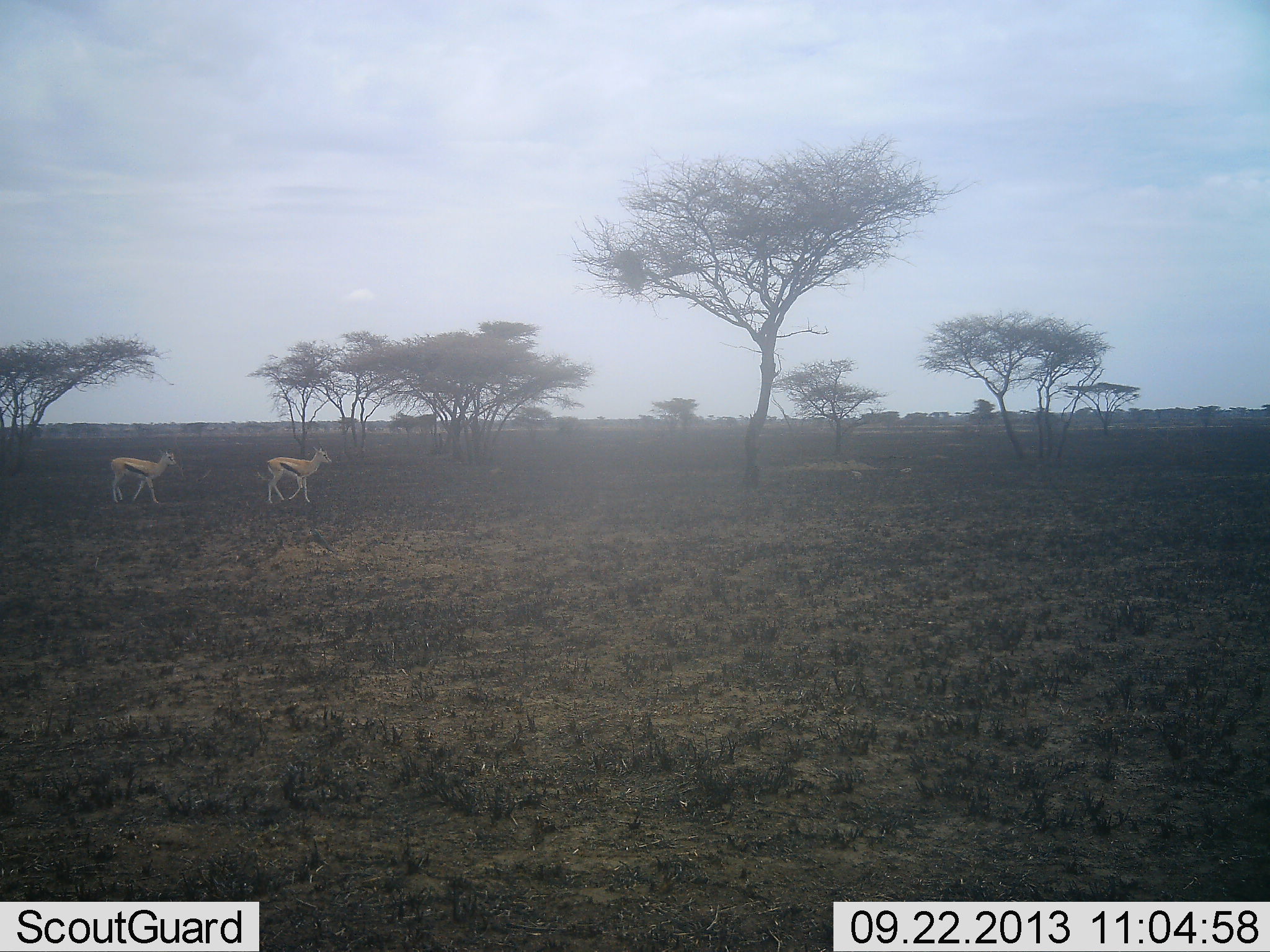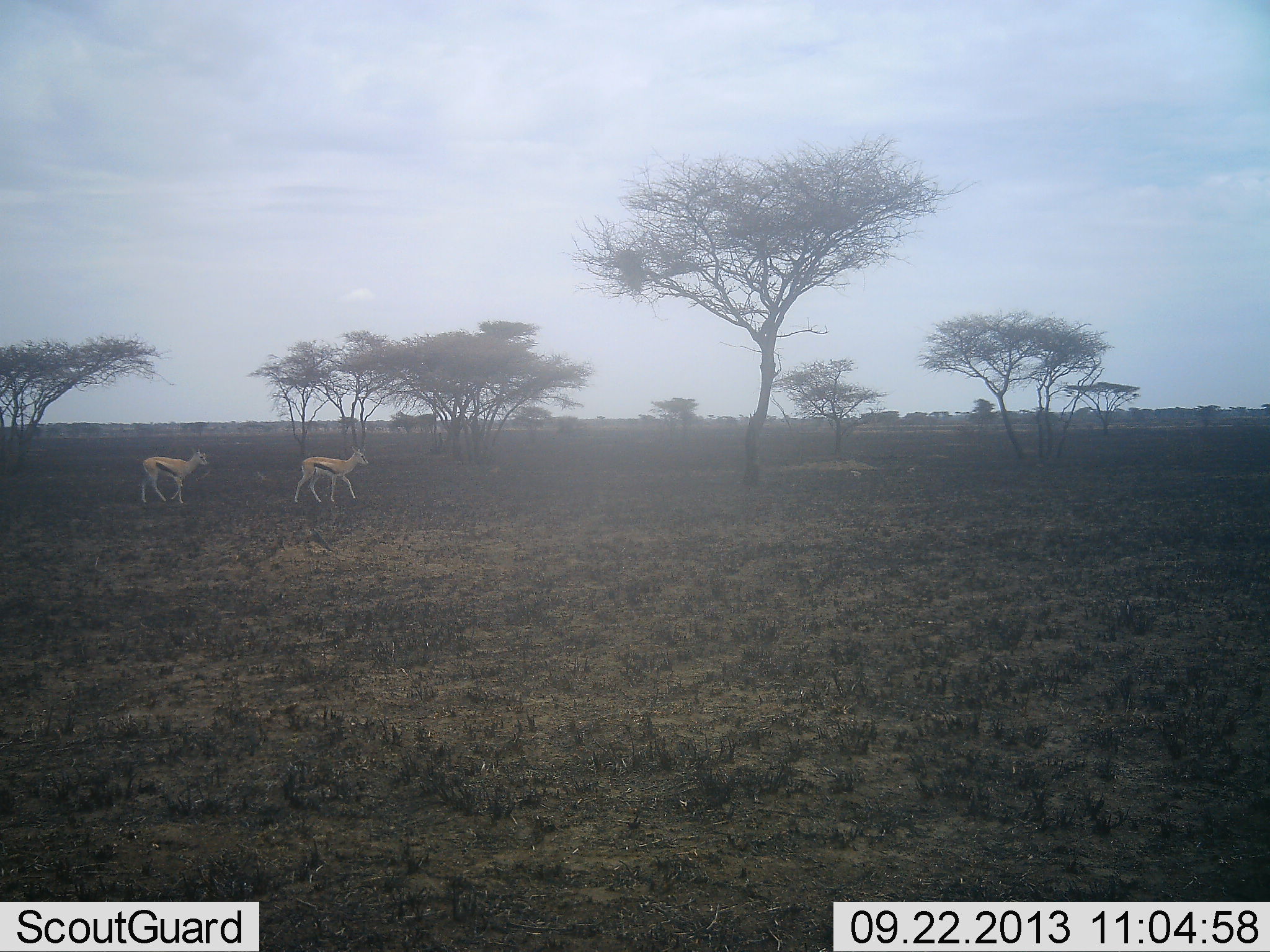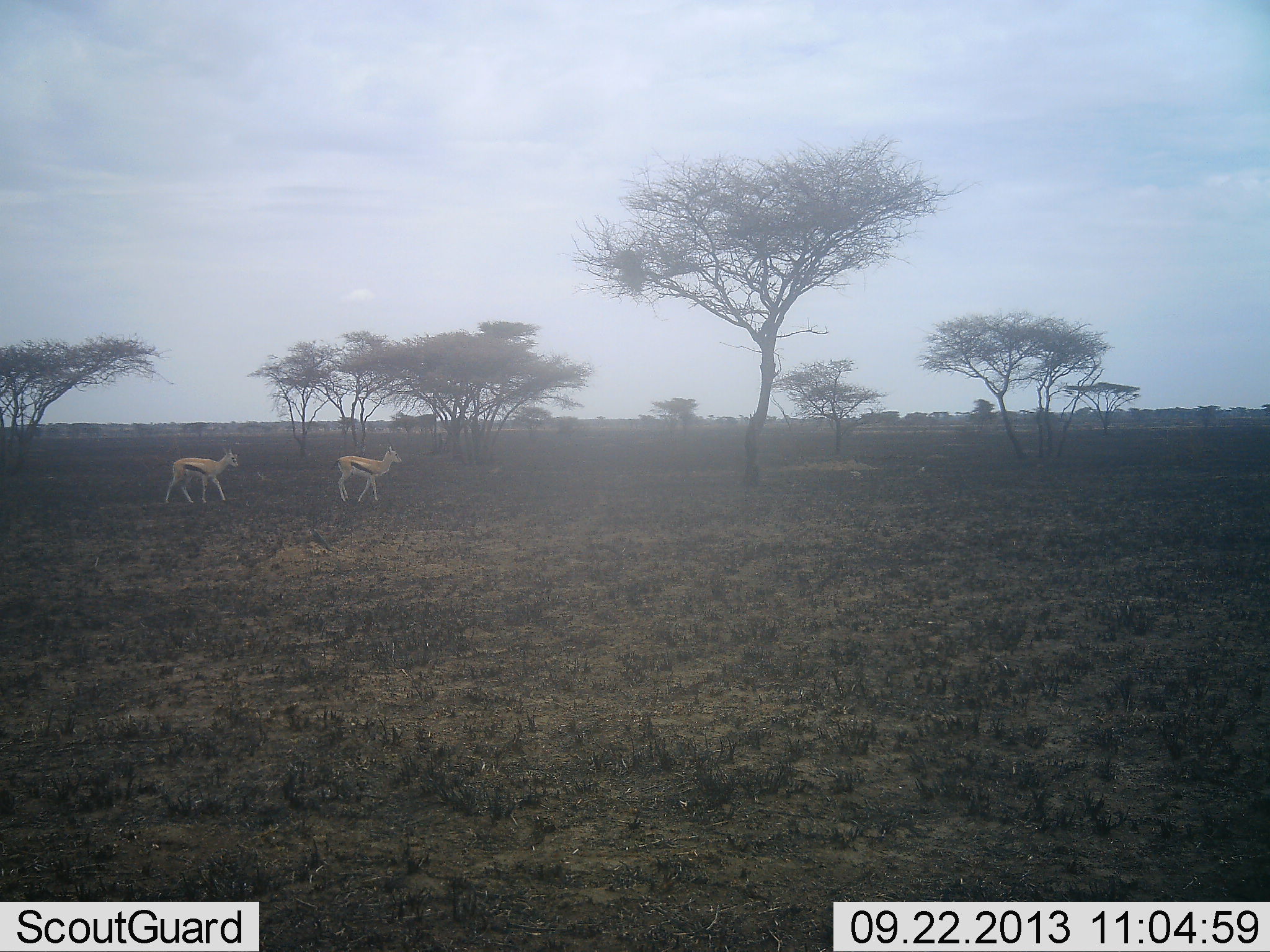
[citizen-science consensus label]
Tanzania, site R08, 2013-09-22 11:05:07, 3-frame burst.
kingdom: Animalia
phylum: Chordata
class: Mammalia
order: Artiodactyla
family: Bovidae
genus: Eudorcas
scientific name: Eudorcas thomsonii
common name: thomson's gazelle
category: gazellethomsons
Gazellethomsons (thomson's gazelle) (Eudorcas thomsonii), count 2. Behavior (volunteer vote fractions): standing 9%, resting 0%, moving 95%, interacting 0%. Young present (vote fraction): 5%. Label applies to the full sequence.